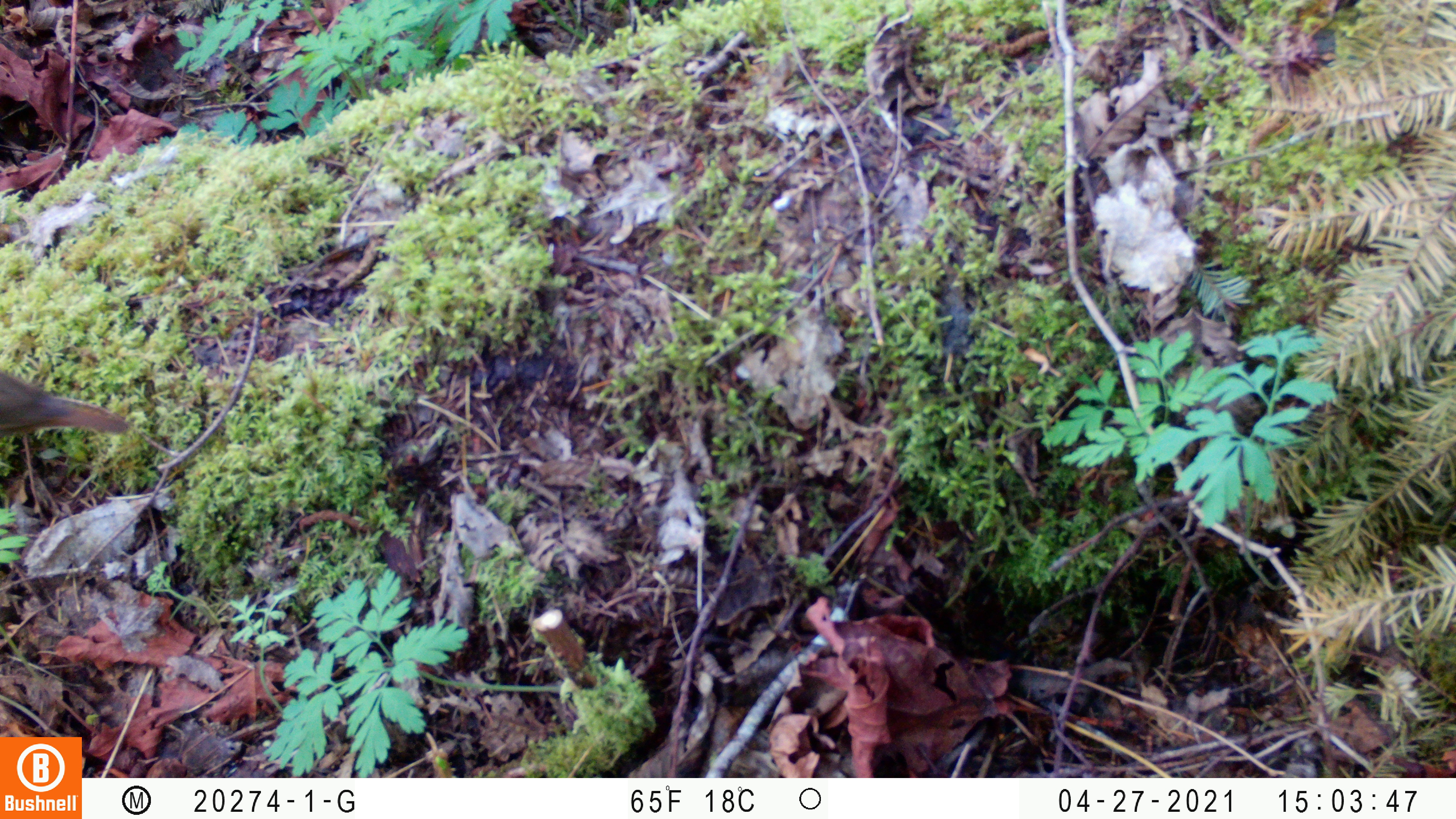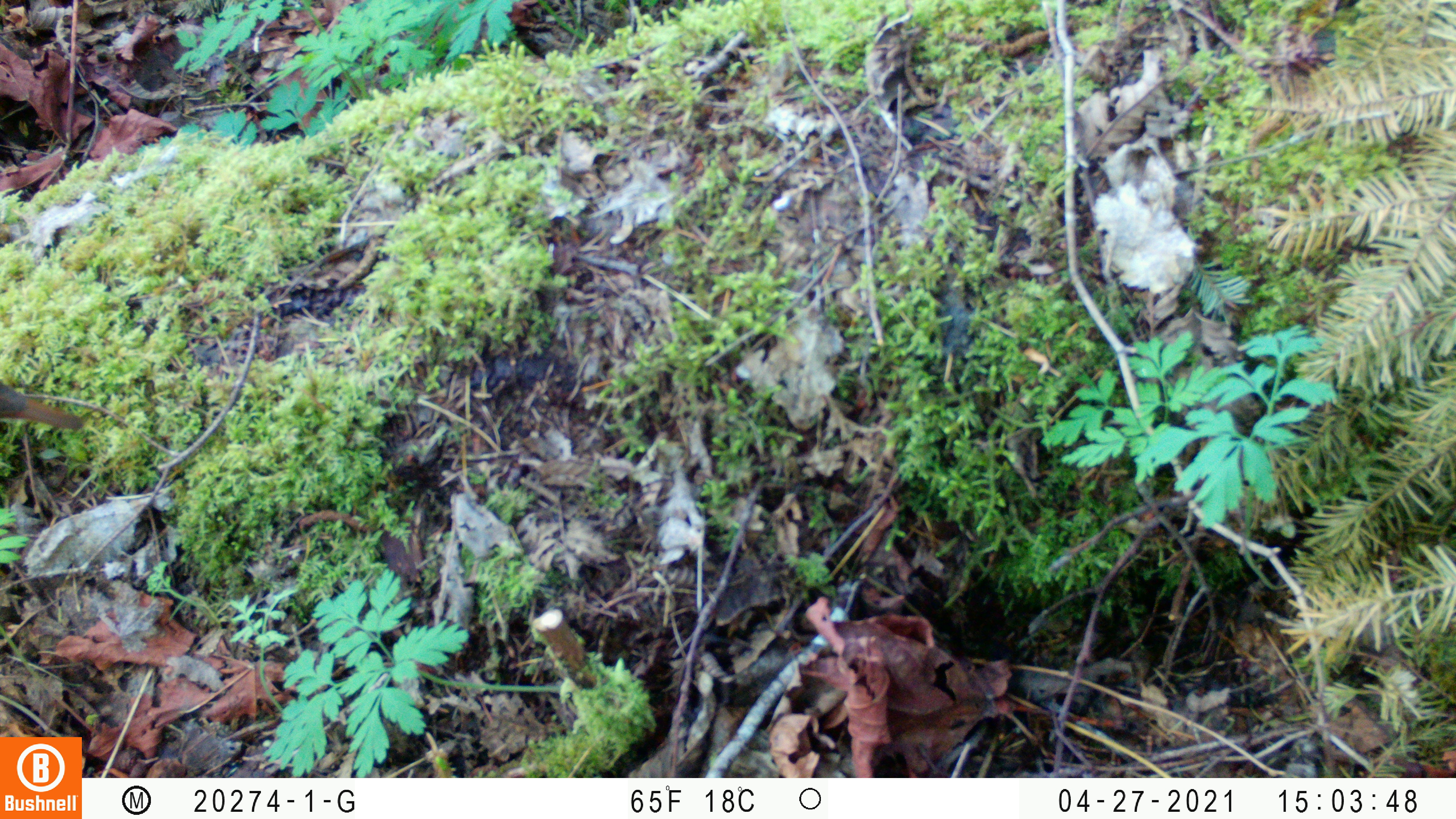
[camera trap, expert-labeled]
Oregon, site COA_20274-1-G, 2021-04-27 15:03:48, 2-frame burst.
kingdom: Animalia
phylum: Chordata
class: Aves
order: Passeriformes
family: Turdidae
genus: Catharus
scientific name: Catharus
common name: brown thrushes and nightingale-thrushes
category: catharus species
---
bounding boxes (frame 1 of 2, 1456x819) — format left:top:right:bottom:
catharus species: 0:364:135:449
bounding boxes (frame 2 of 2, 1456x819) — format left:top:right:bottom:
catharus species: 0:376:92:442